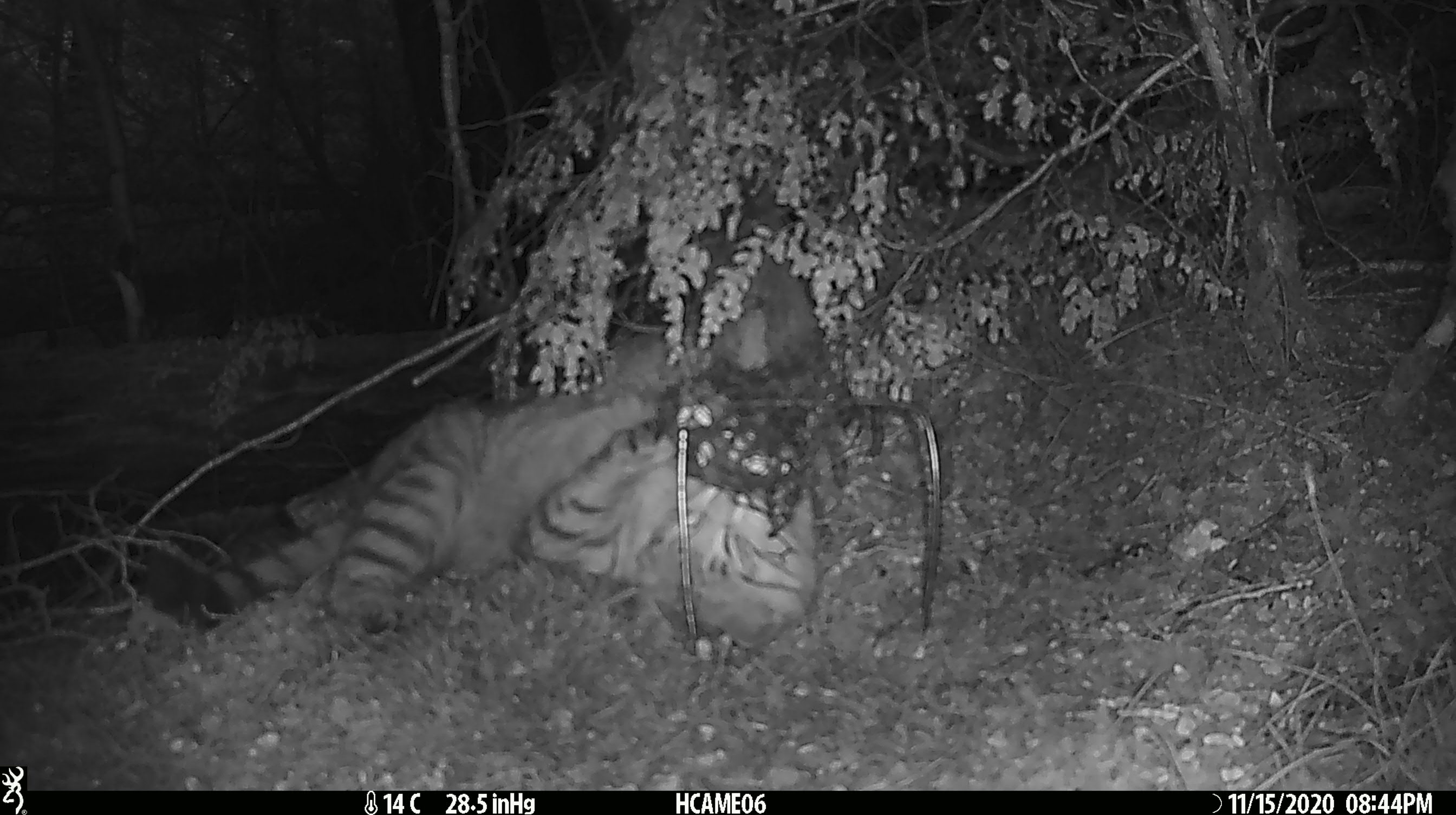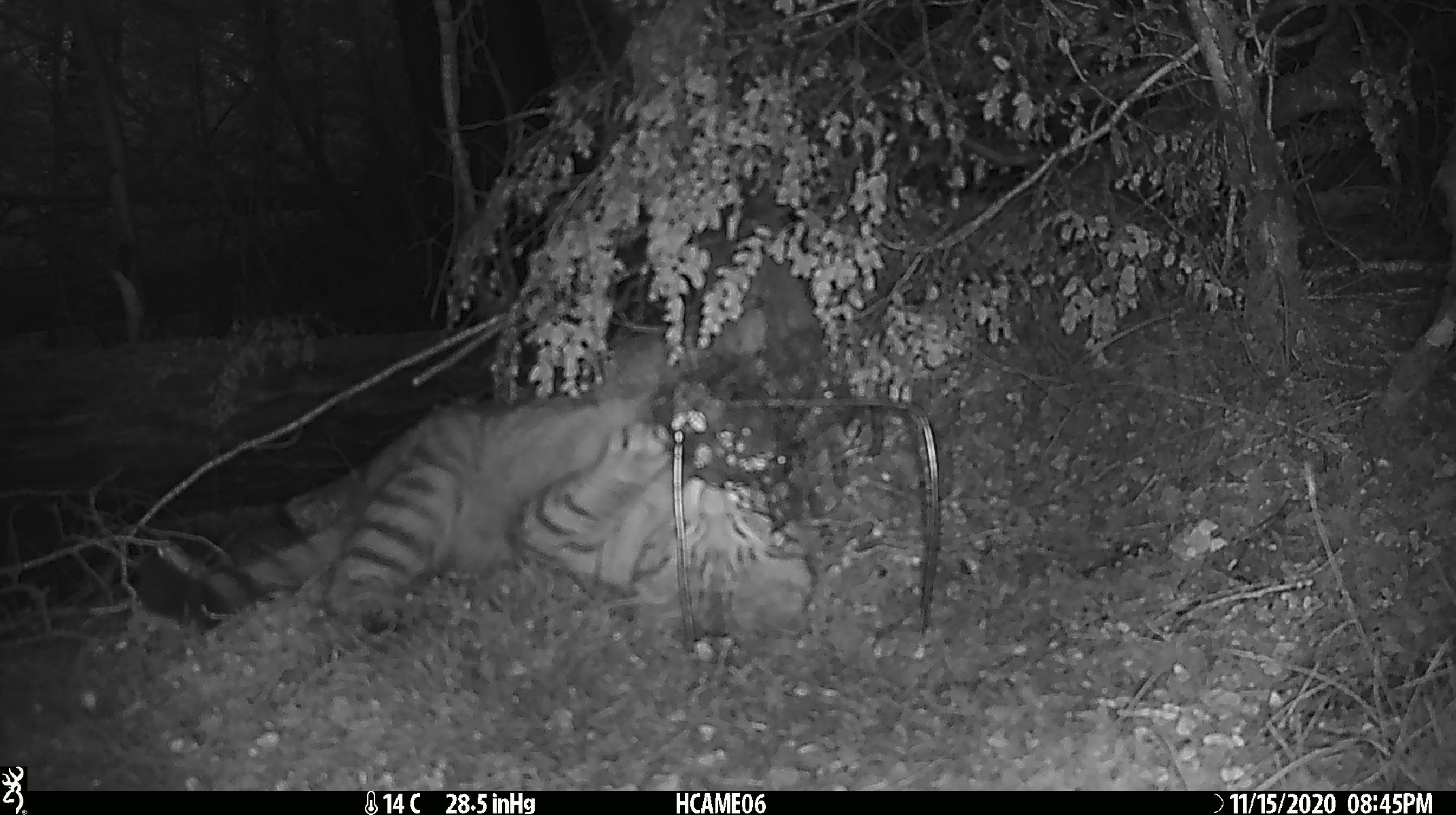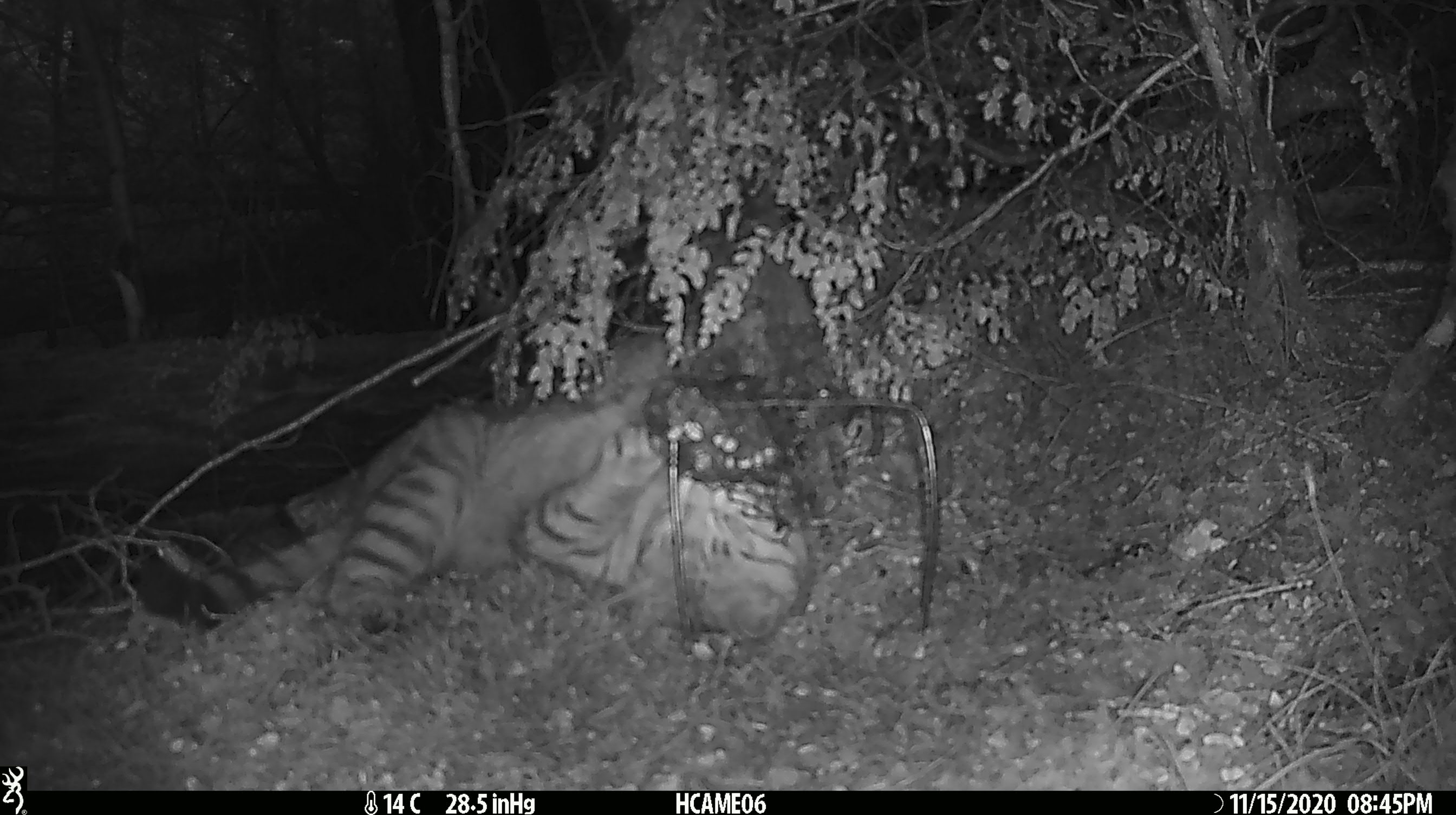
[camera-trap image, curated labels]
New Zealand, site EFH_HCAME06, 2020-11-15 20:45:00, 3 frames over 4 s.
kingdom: Animalia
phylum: Chordata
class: Mammalia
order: Carnivora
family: Felidae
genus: Felis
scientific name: Felis catus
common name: domestic cat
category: cat